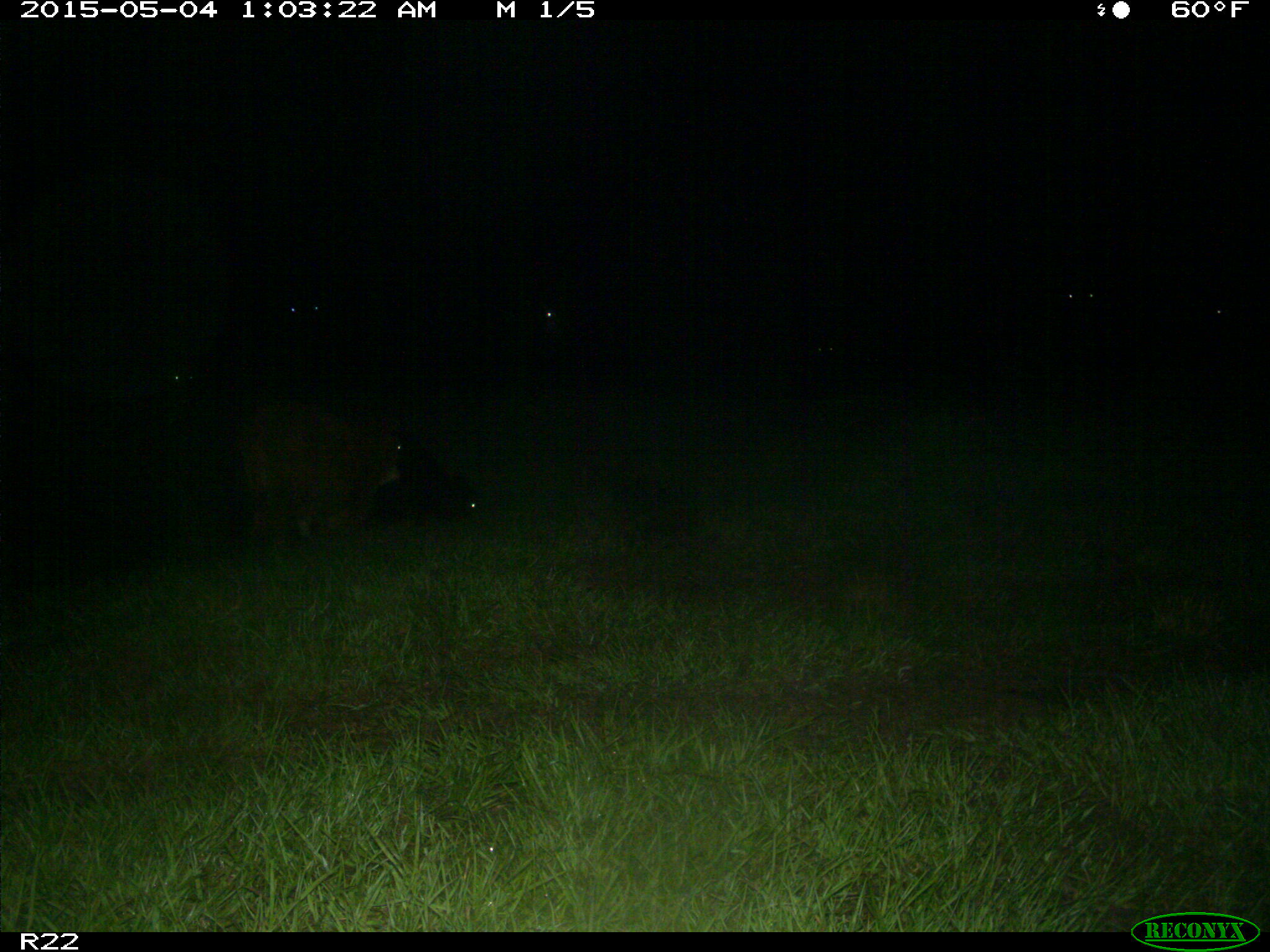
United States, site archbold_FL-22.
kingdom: Animalia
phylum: Chordata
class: Mammalia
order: Artiodactyla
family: Bovidae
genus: Bos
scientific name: Bos taurus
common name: domestic cow